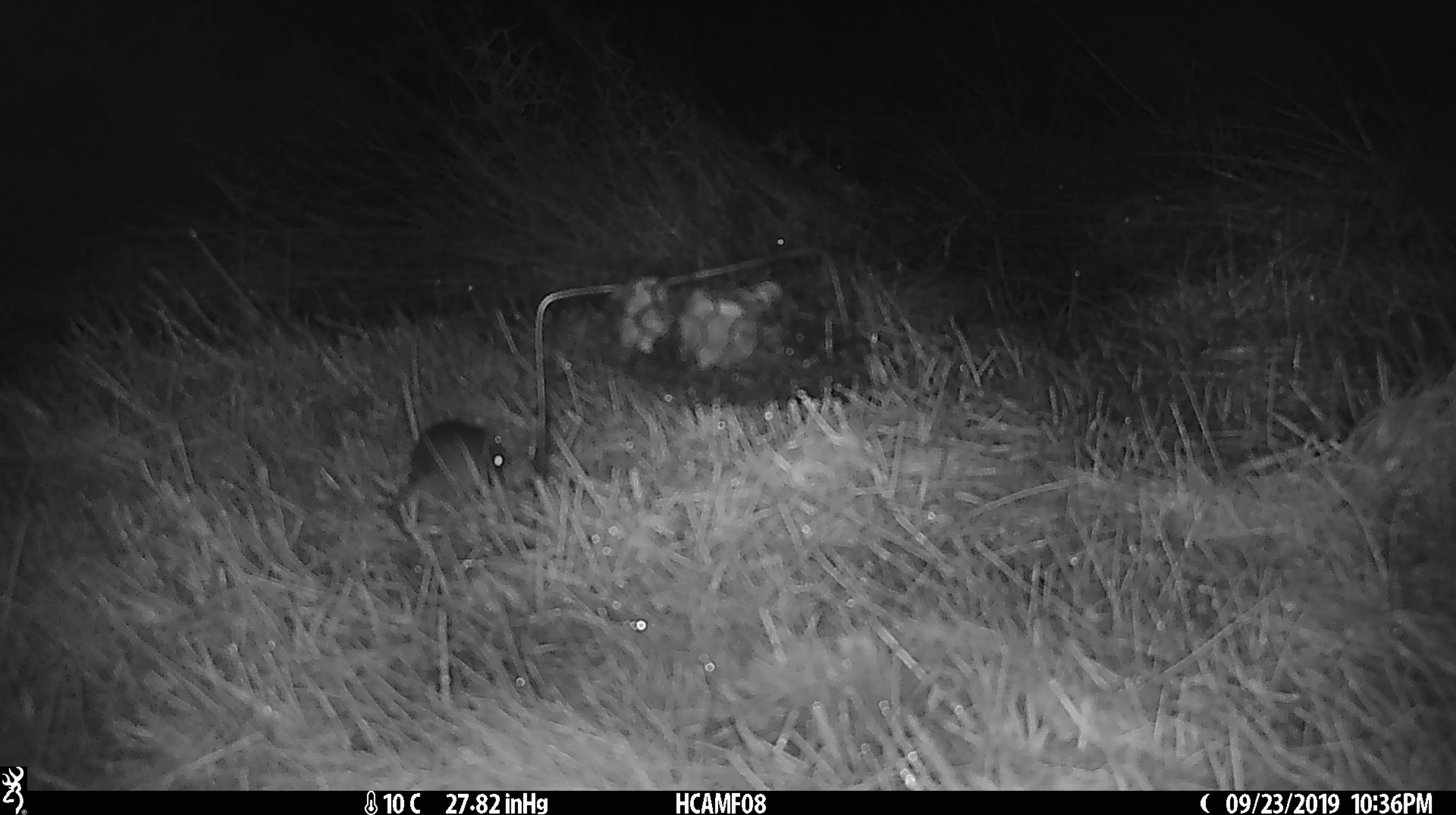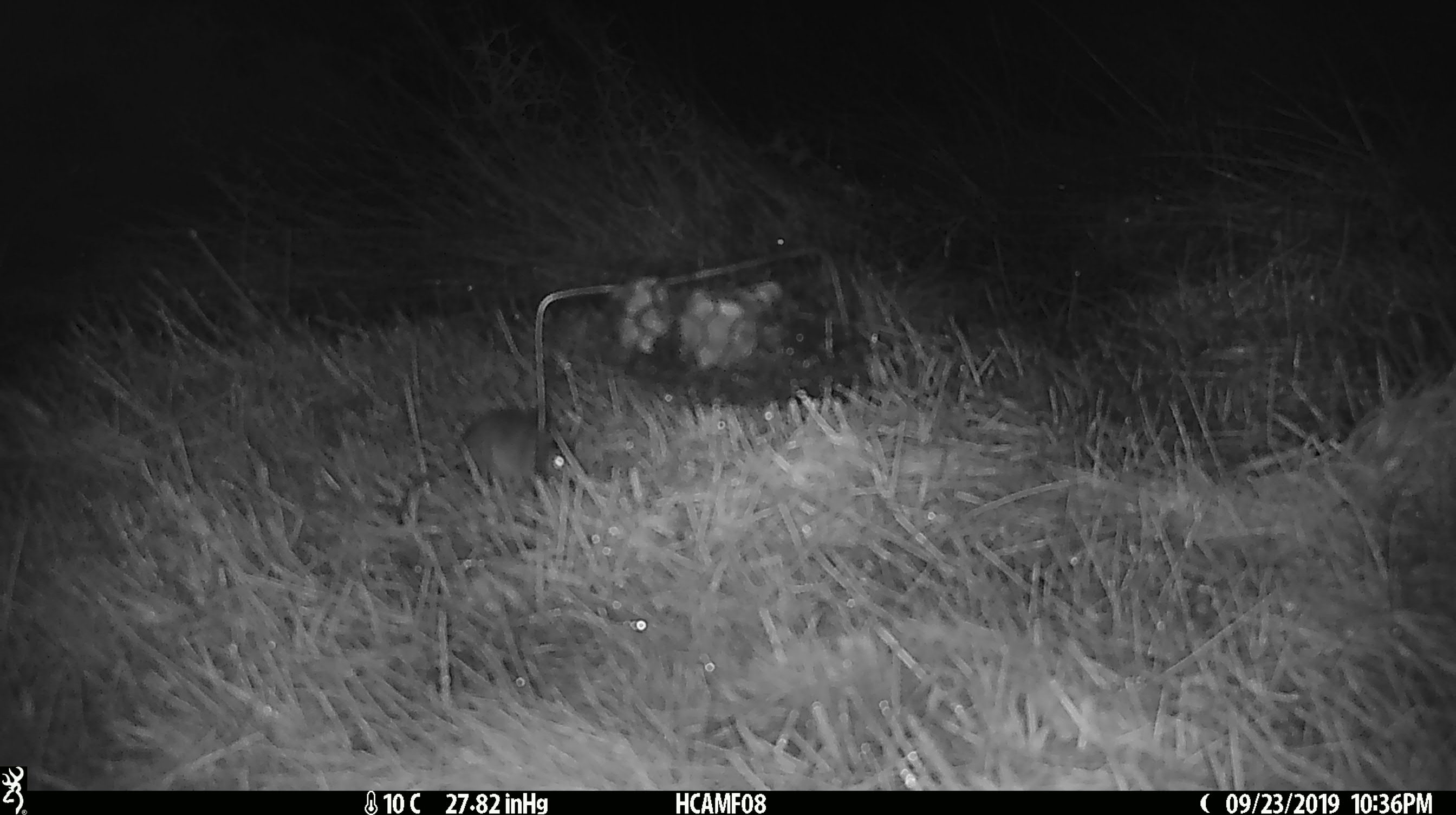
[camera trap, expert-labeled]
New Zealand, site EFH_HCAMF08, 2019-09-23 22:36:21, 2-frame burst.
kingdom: Animalia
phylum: Chordata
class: Mammalia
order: Rodentia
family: Muridae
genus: Mus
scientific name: Mus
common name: mouse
Mouse (Mus).